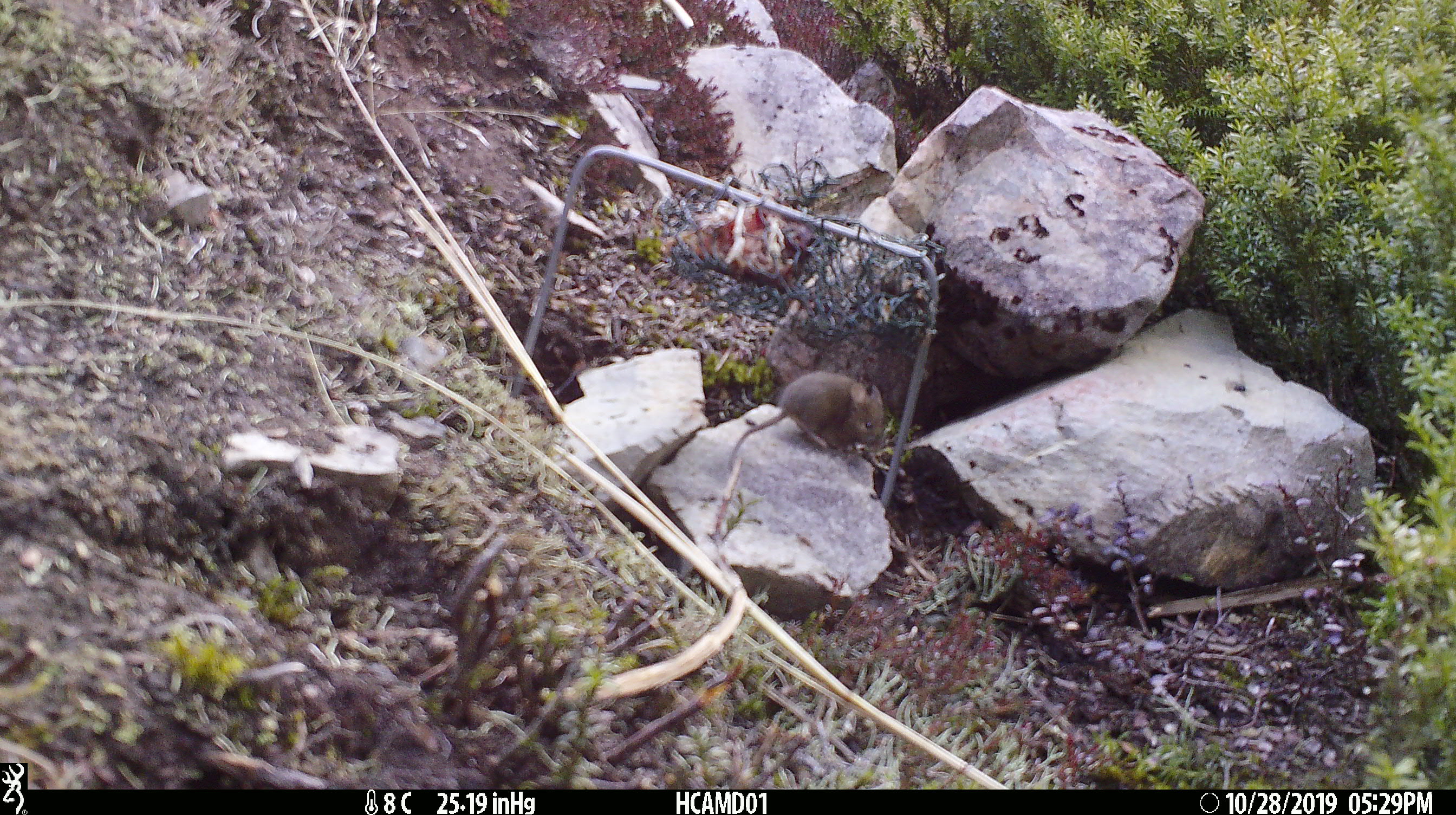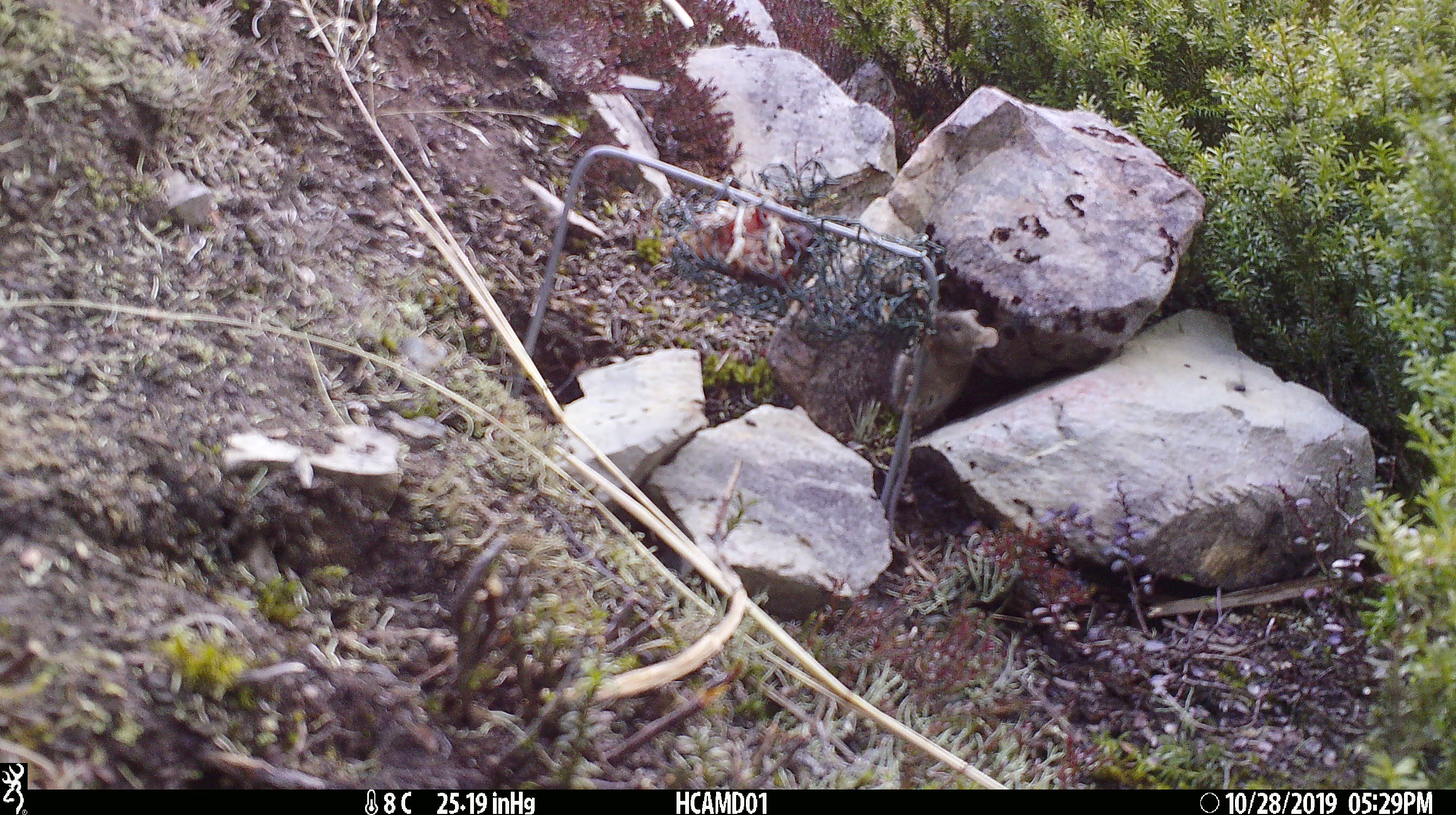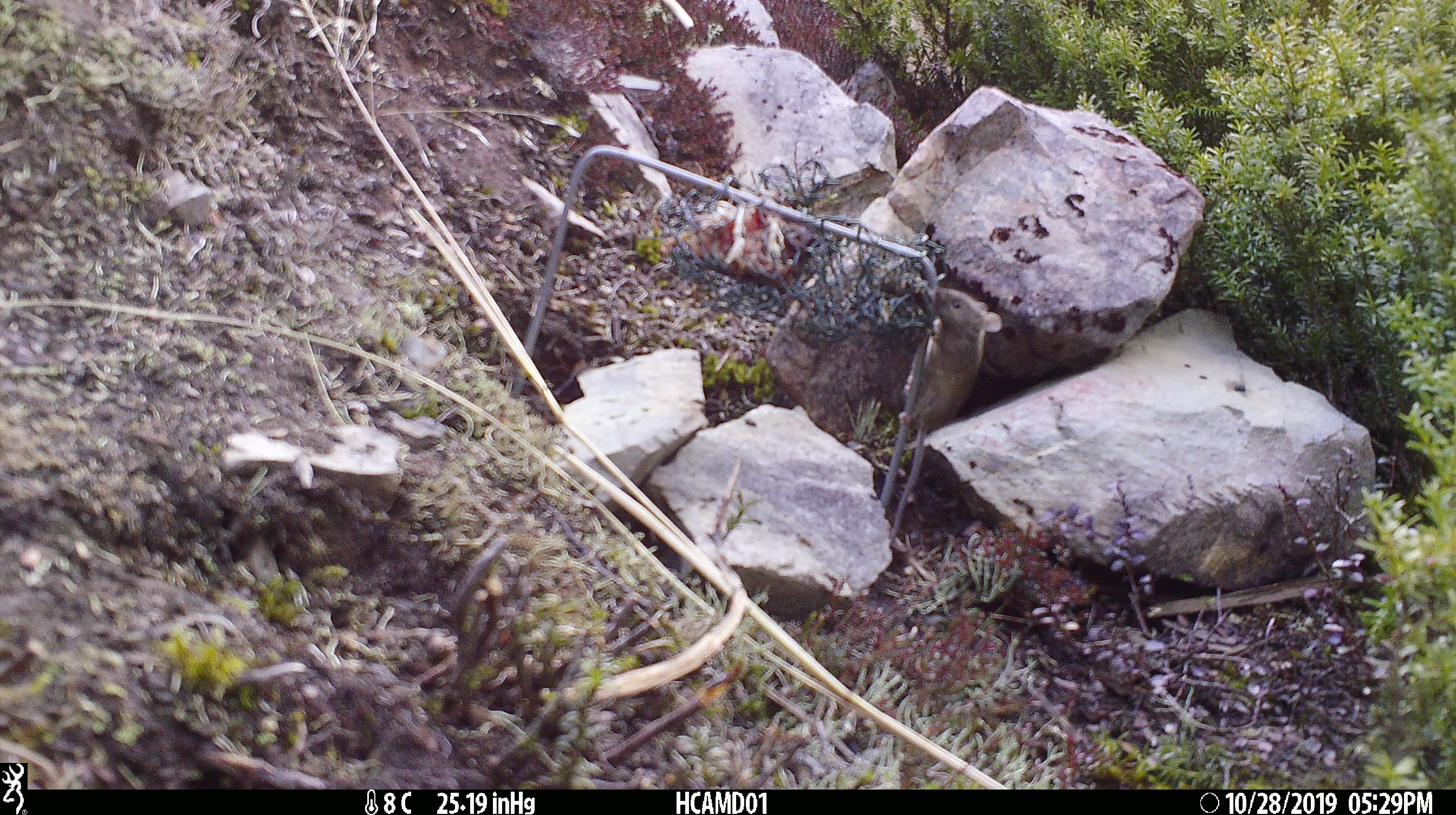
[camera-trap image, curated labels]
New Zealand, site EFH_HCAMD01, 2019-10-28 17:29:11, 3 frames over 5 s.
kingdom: Animalia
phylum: Chordata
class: Mammalia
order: Rodentia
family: Muridae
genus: Mus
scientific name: Mus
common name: mouse